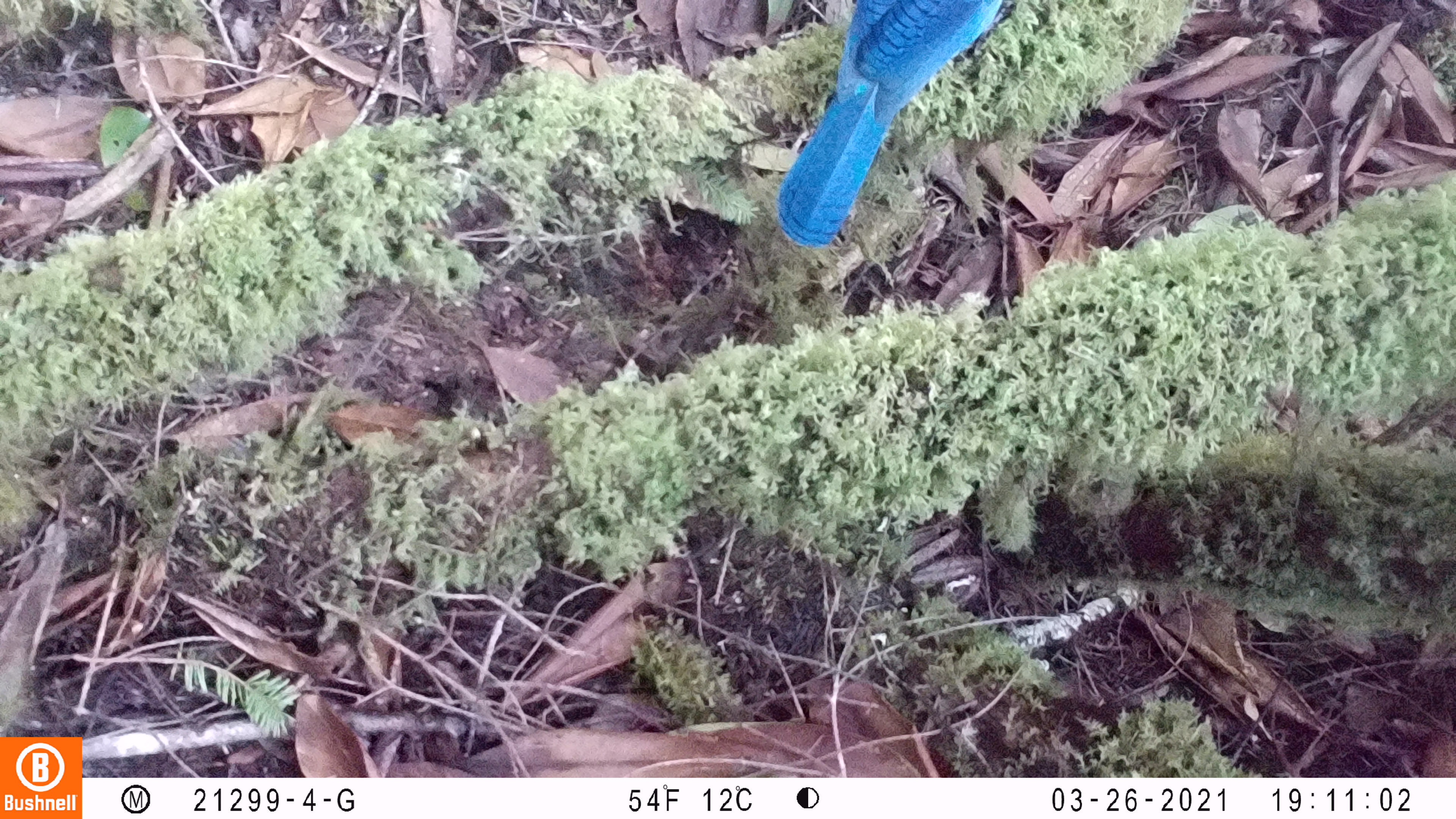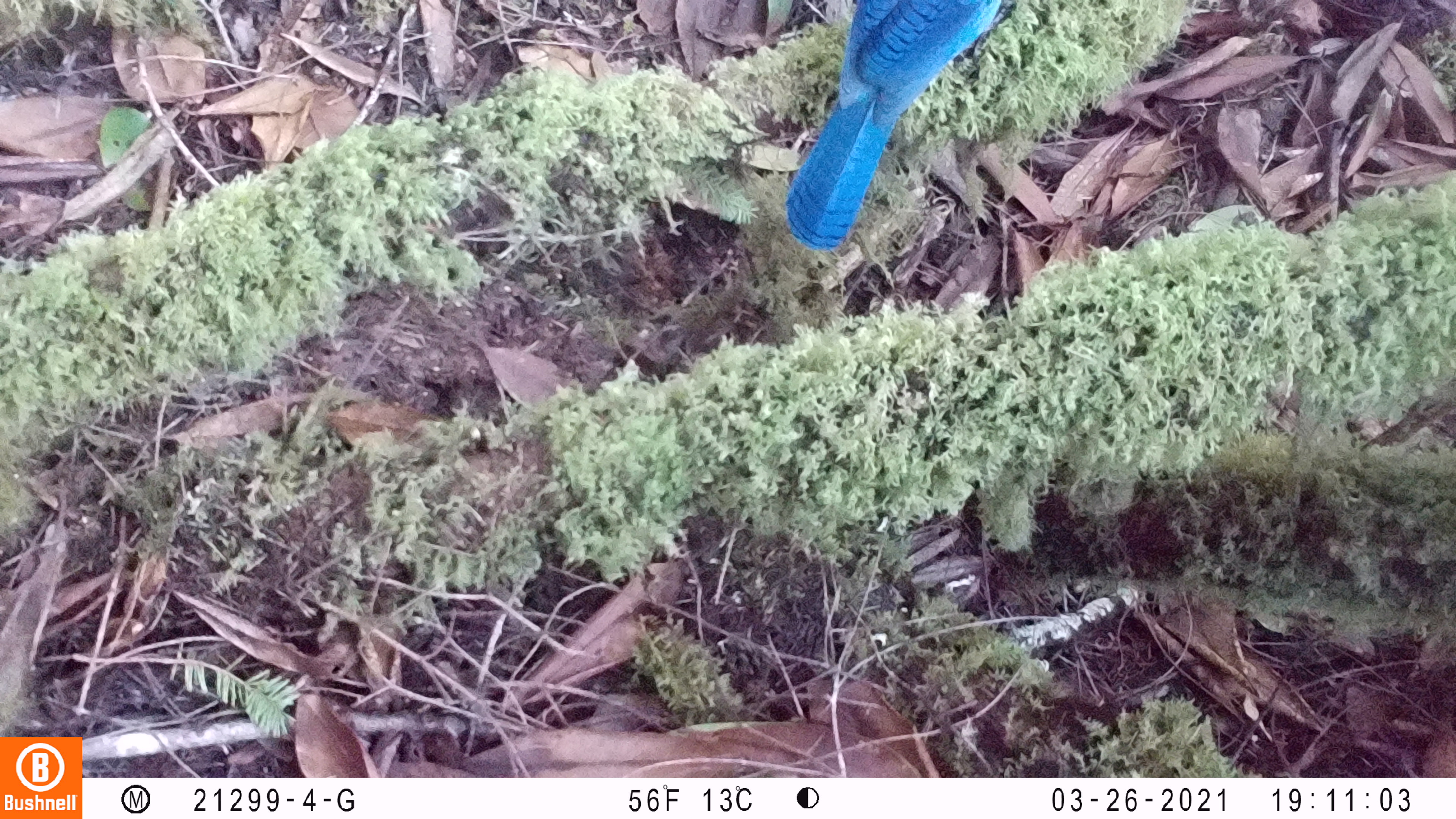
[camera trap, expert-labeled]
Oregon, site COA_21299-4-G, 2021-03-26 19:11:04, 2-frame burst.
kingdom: Animalia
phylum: Chordata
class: Aves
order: Passeriformes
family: Corvidae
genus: Cyanocitta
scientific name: Cyanocitta stelleri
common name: steller's jay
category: stellers jay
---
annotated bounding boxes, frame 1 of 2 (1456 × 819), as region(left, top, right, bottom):
stellers jay: region(764, 1, 1005, 244)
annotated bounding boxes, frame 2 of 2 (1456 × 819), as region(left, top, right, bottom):
stellers jay: region(776, 0, 1006, 254)